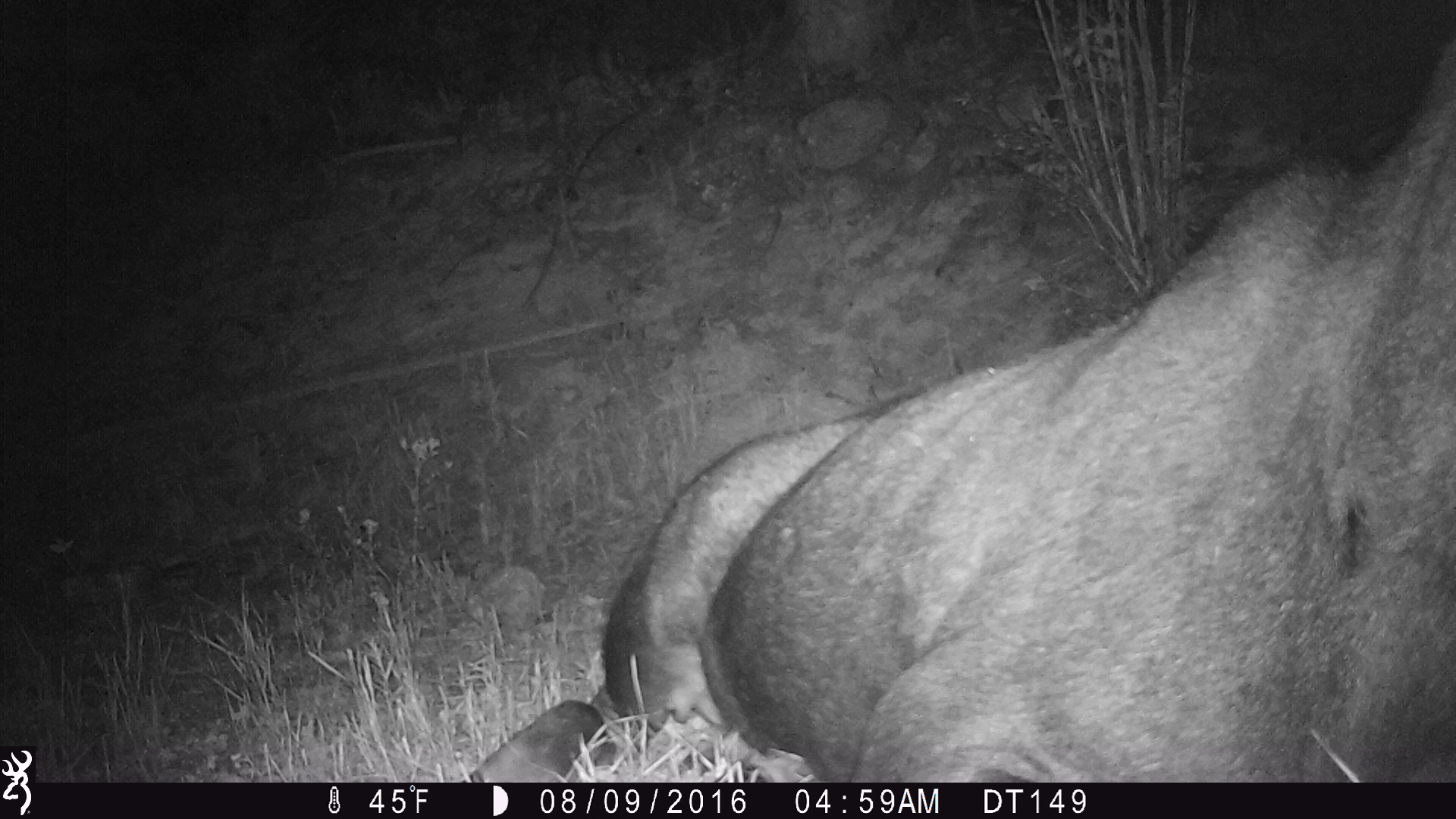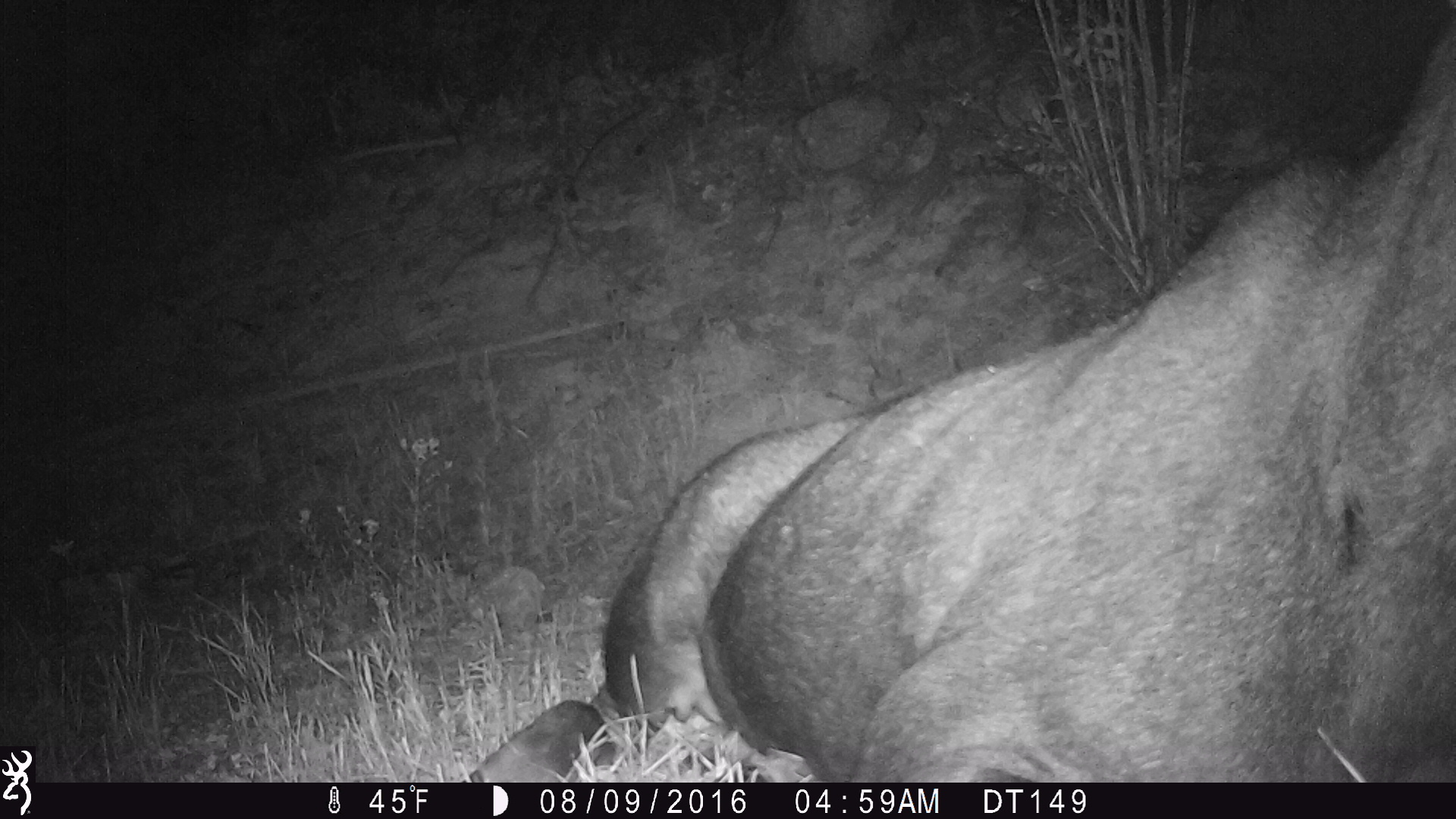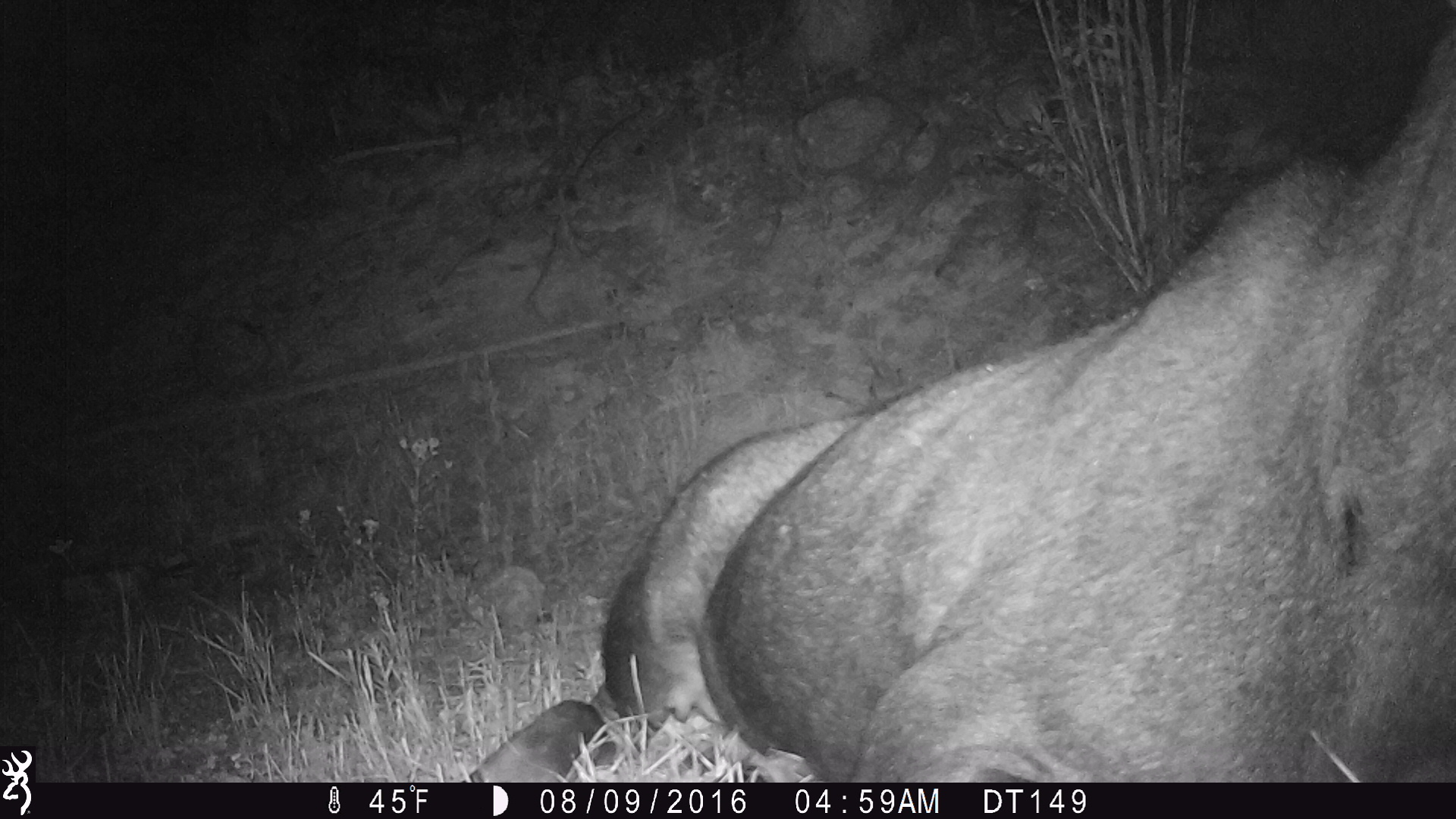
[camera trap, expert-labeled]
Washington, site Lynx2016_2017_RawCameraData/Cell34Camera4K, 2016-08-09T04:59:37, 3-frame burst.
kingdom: Animalia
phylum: Chordata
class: Mammalia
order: Artiodactyla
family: Cervidae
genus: Alces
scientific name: Alces alces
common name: moose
Alces alces (moose). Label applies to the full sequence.